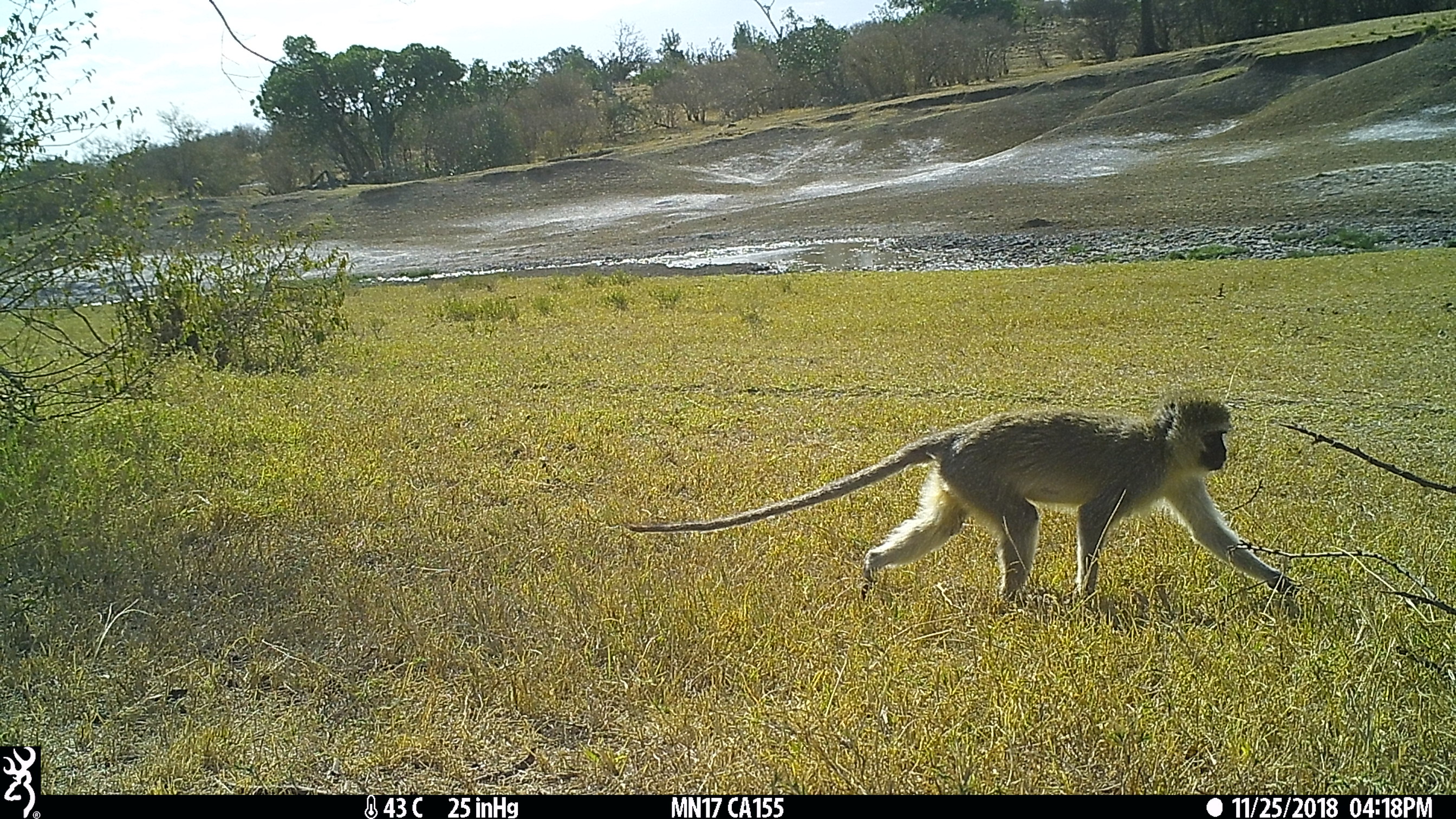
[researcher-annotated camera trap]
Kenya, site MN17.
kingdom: Animalia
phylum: Chordata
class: Mammalia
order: Primates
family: Cercopithecidae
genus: Chlorocebus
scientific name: Chlorocebus pygerythrus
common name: vervet monkey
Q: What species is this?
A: Vervet monkey (Chlorocebus pygerythrus).